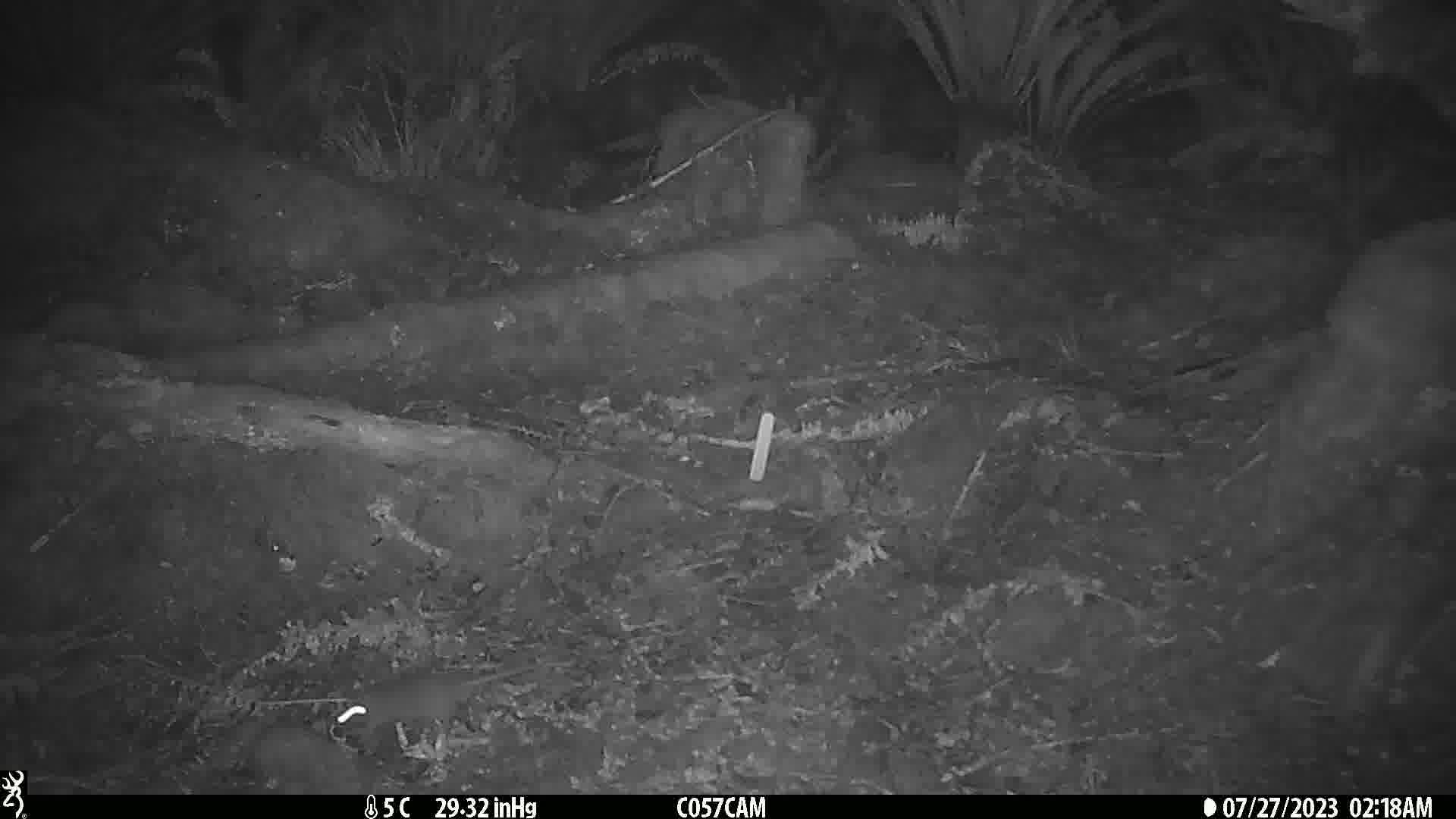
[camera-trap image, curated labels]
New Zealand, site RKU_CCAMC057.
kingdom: Animalia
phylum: Chordata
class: Mammalia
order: Rodentia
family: Muridae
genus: Rattus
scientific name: Rattus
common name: rat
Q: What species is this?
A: Rat (Rattus).